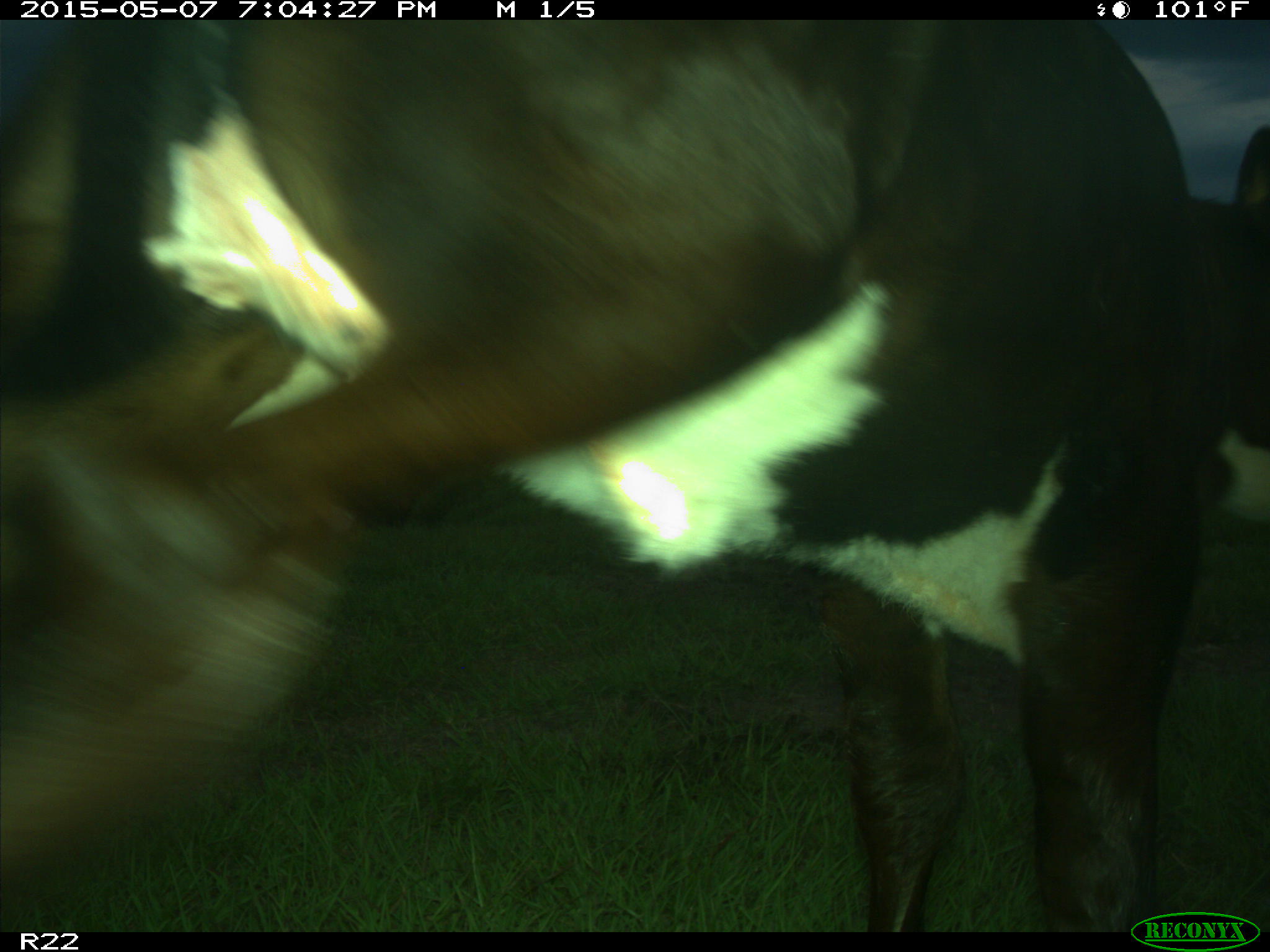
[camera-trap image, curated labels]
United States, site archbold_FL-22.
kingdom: Animalia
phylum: Chordata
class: Mammalia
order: Artiodactyla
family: Bovidae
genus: Bos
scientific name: Bos taurus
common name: domestic cow